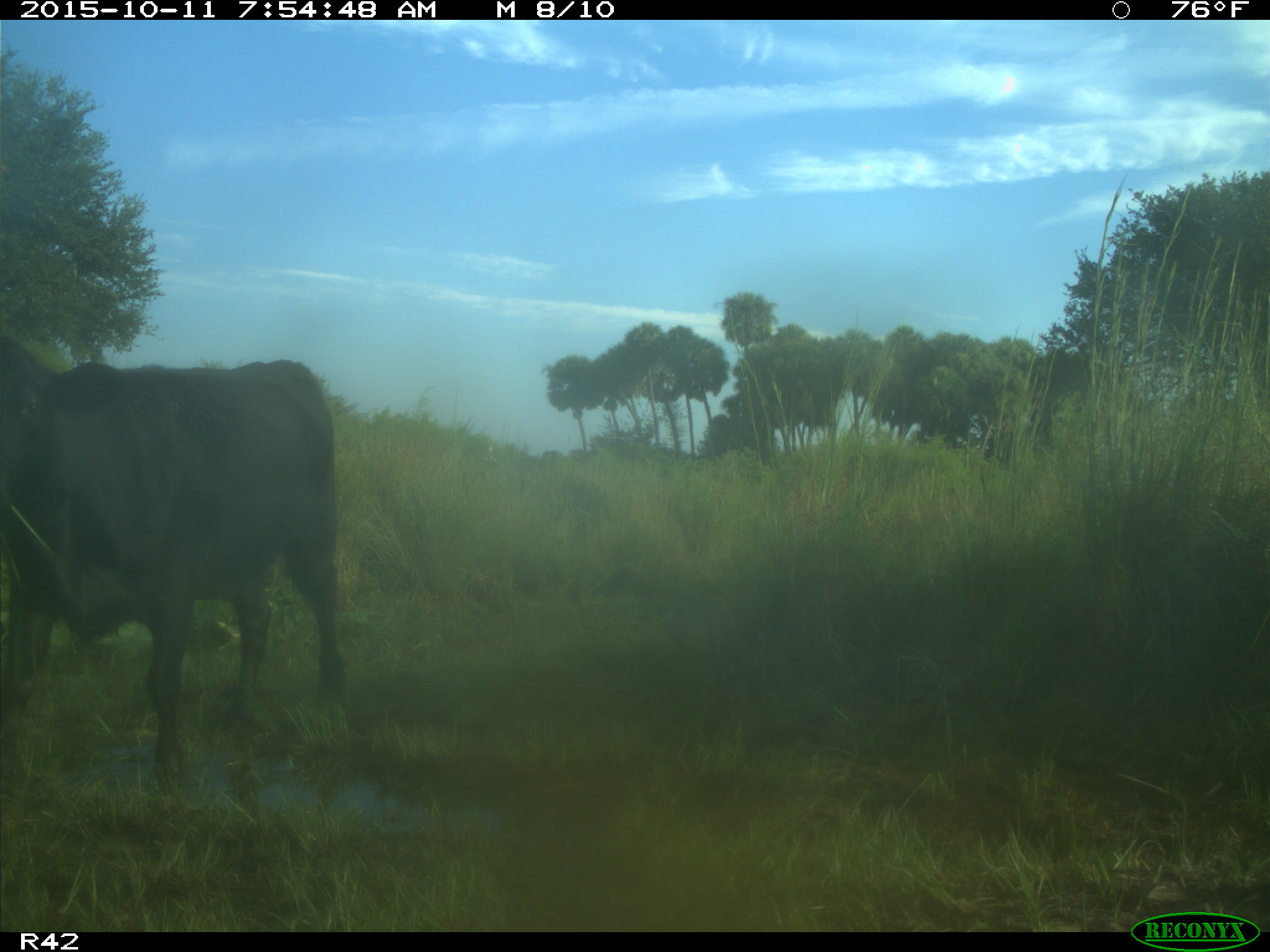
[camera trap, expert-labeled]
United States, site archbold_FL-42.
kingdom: Animalia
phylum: Chordata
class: Mammalia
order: Artiodactyla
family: Bovidae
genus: Bos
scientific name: Bos taurus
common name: domestic cow